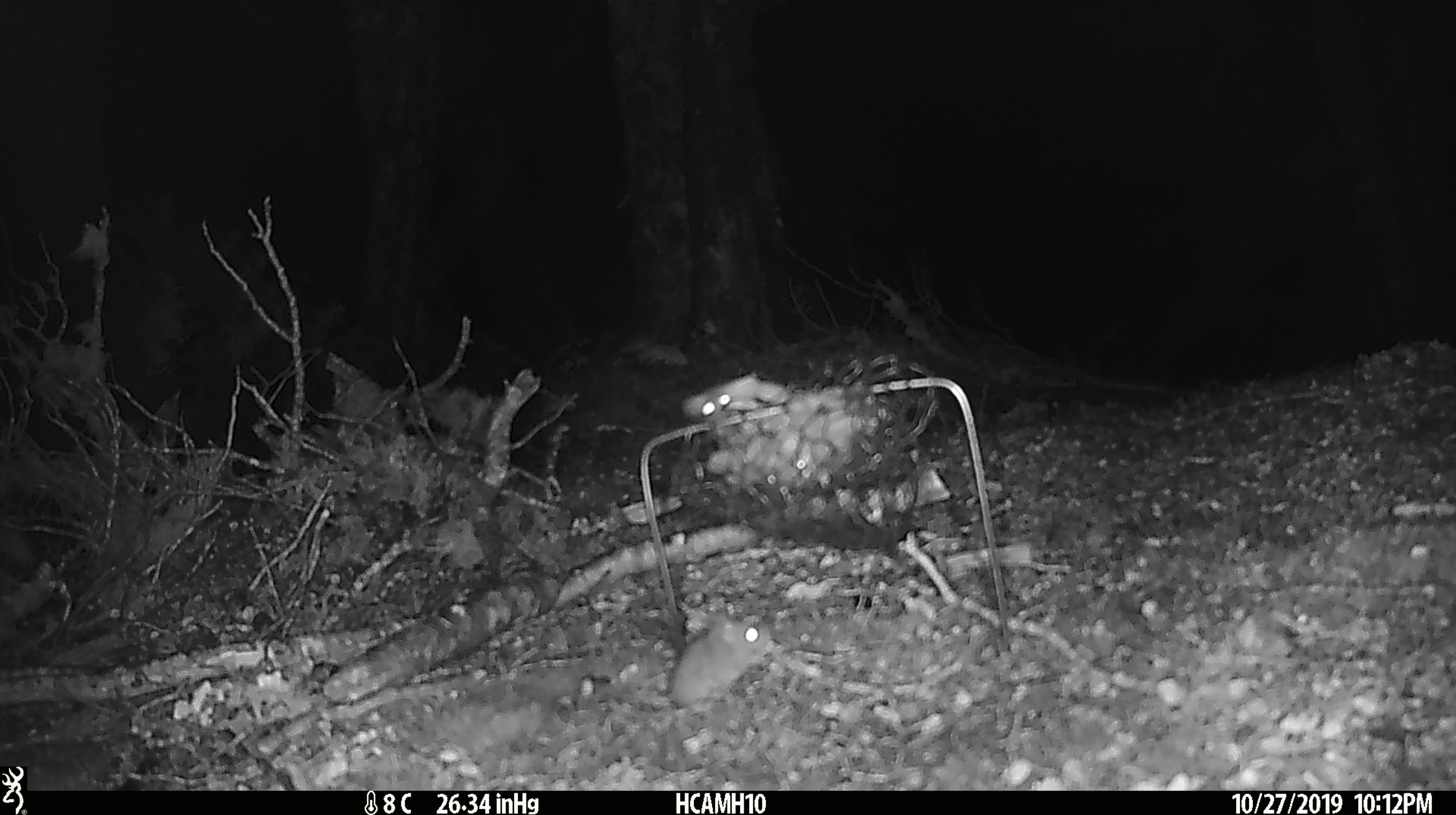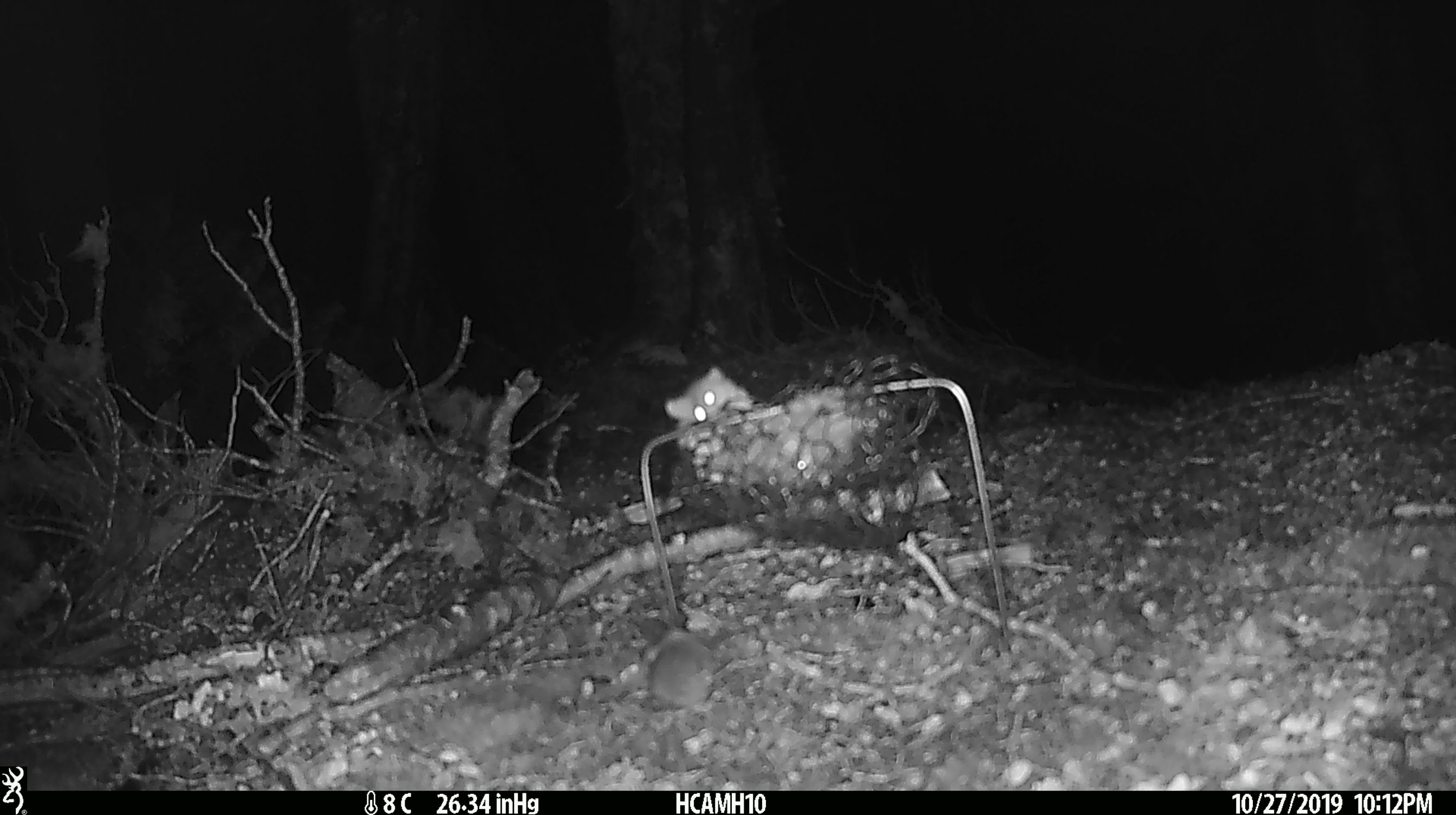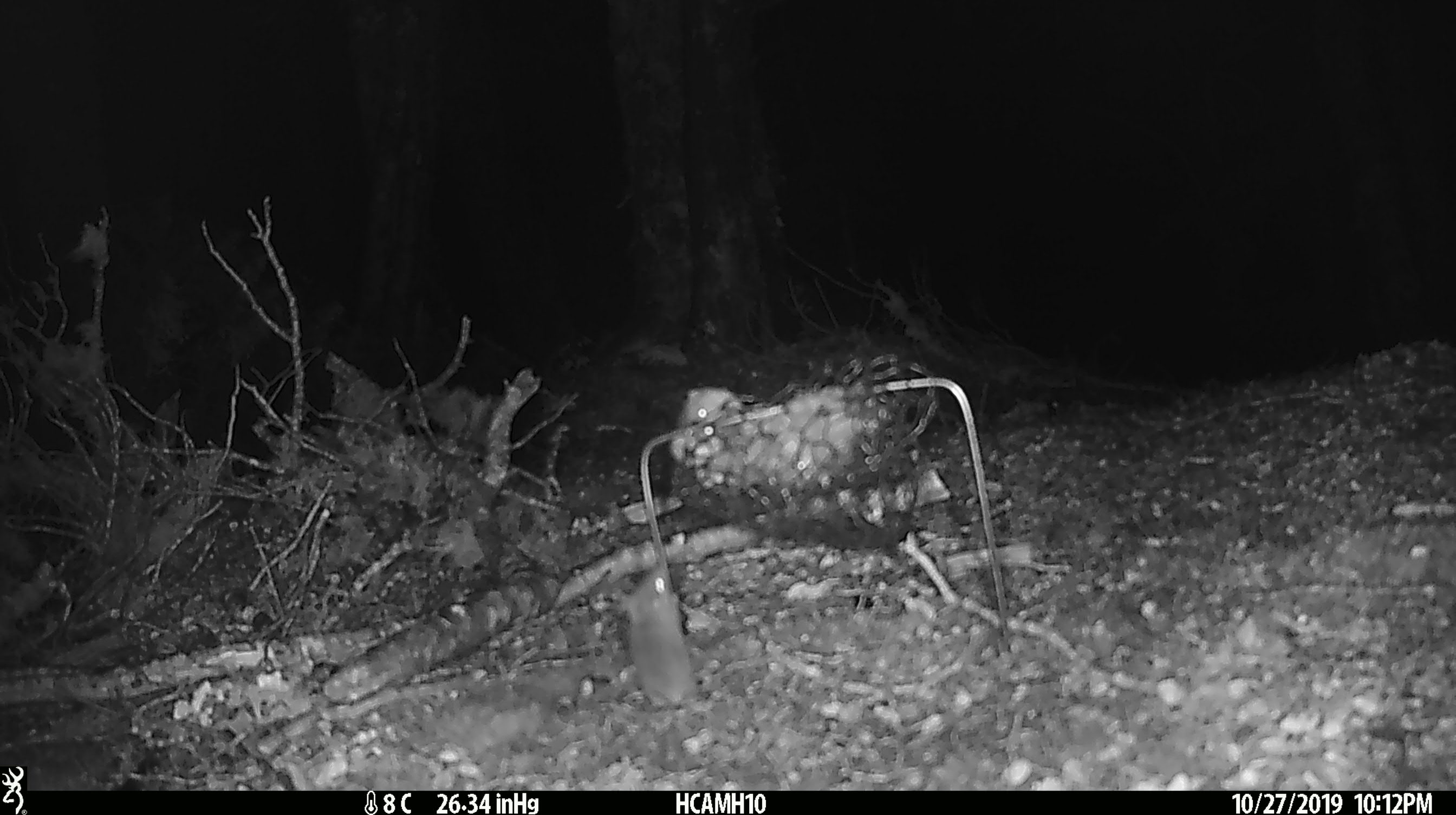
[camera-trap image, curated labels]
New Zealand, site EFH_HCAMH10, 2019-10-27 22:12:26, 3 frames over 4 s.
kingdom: Animalia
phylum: Chordata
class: Mammalia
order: Rodentia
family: Muridae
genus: Mus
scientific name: Mus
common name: mouse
Mouse (Mus).